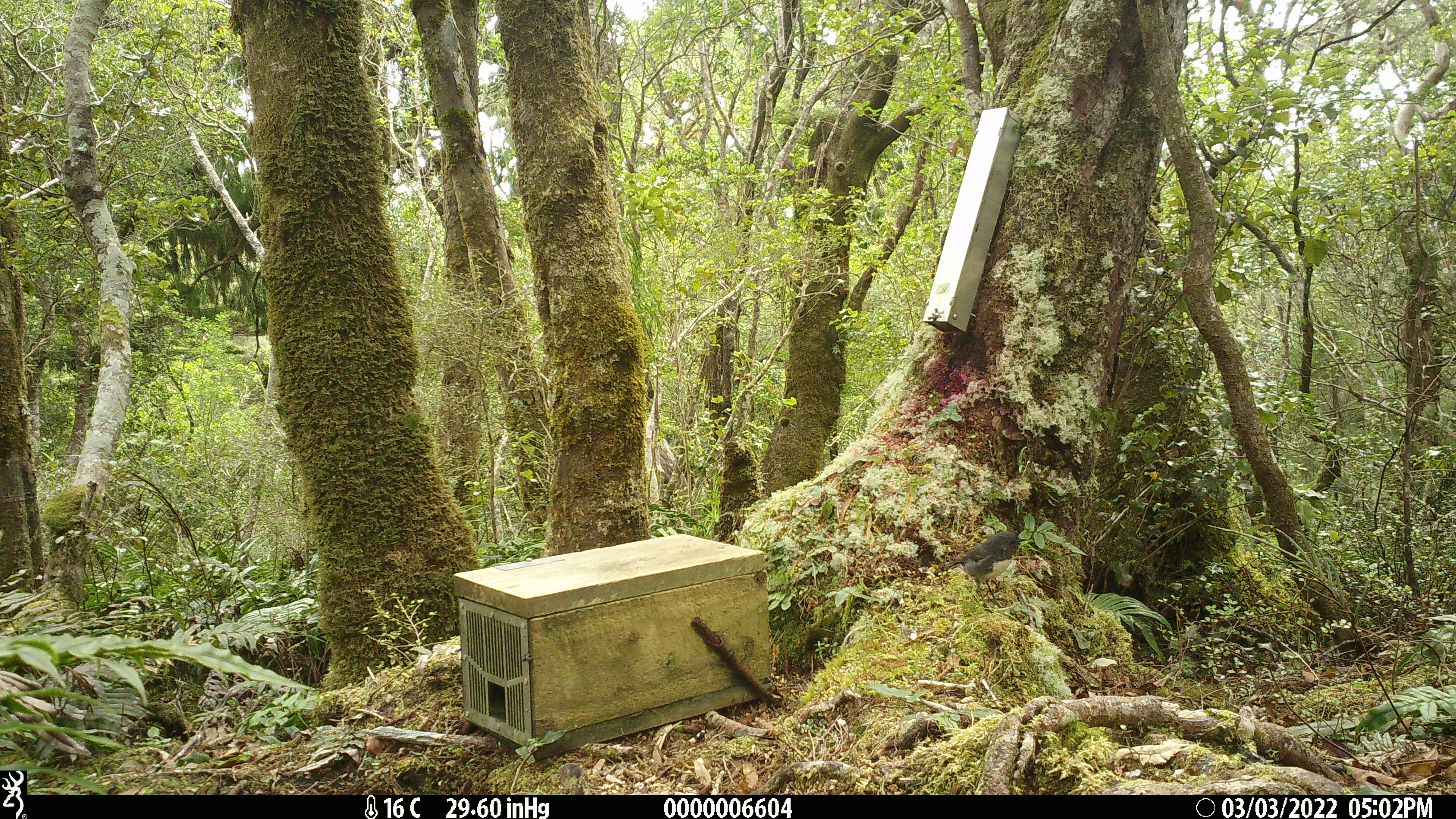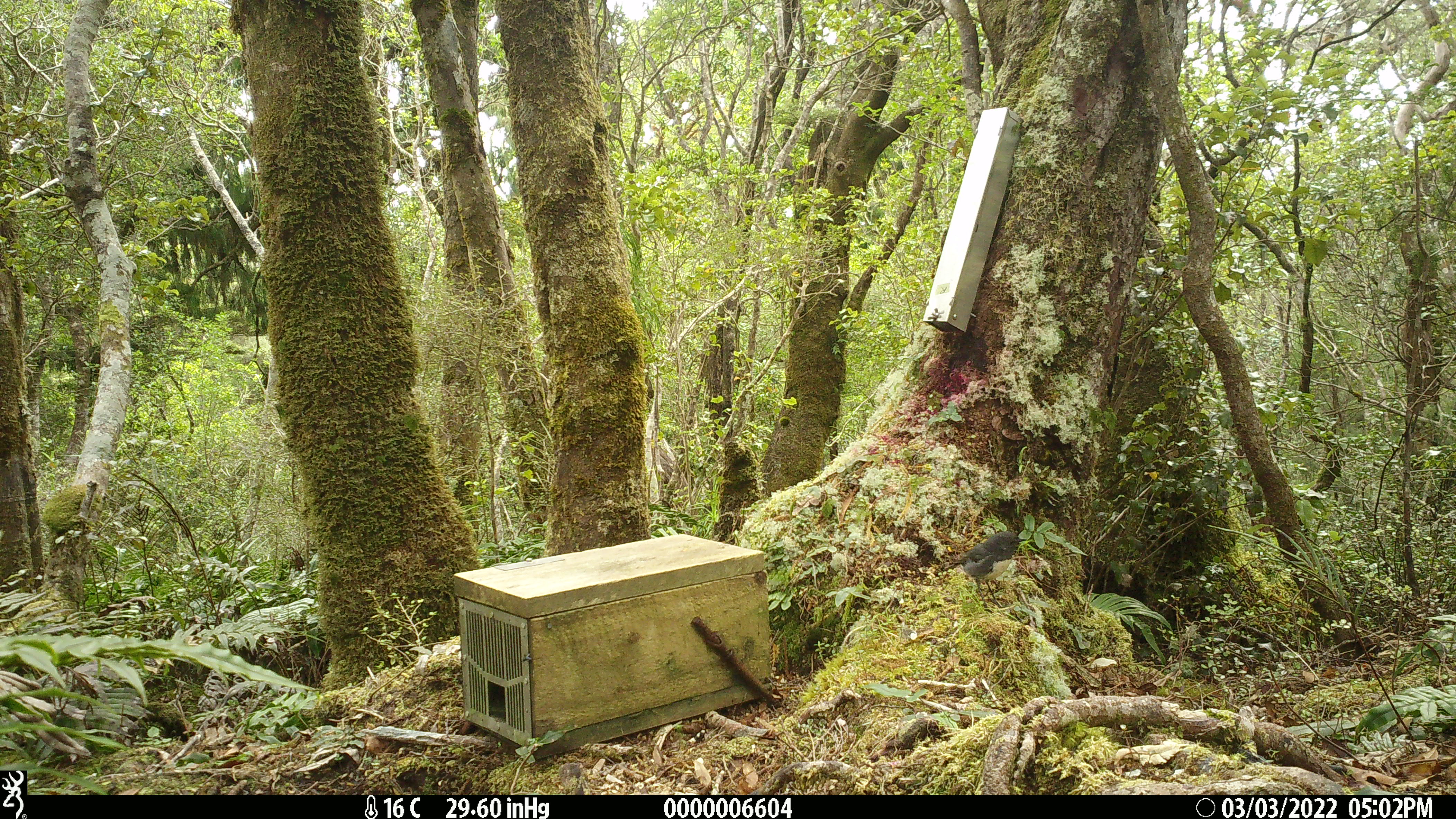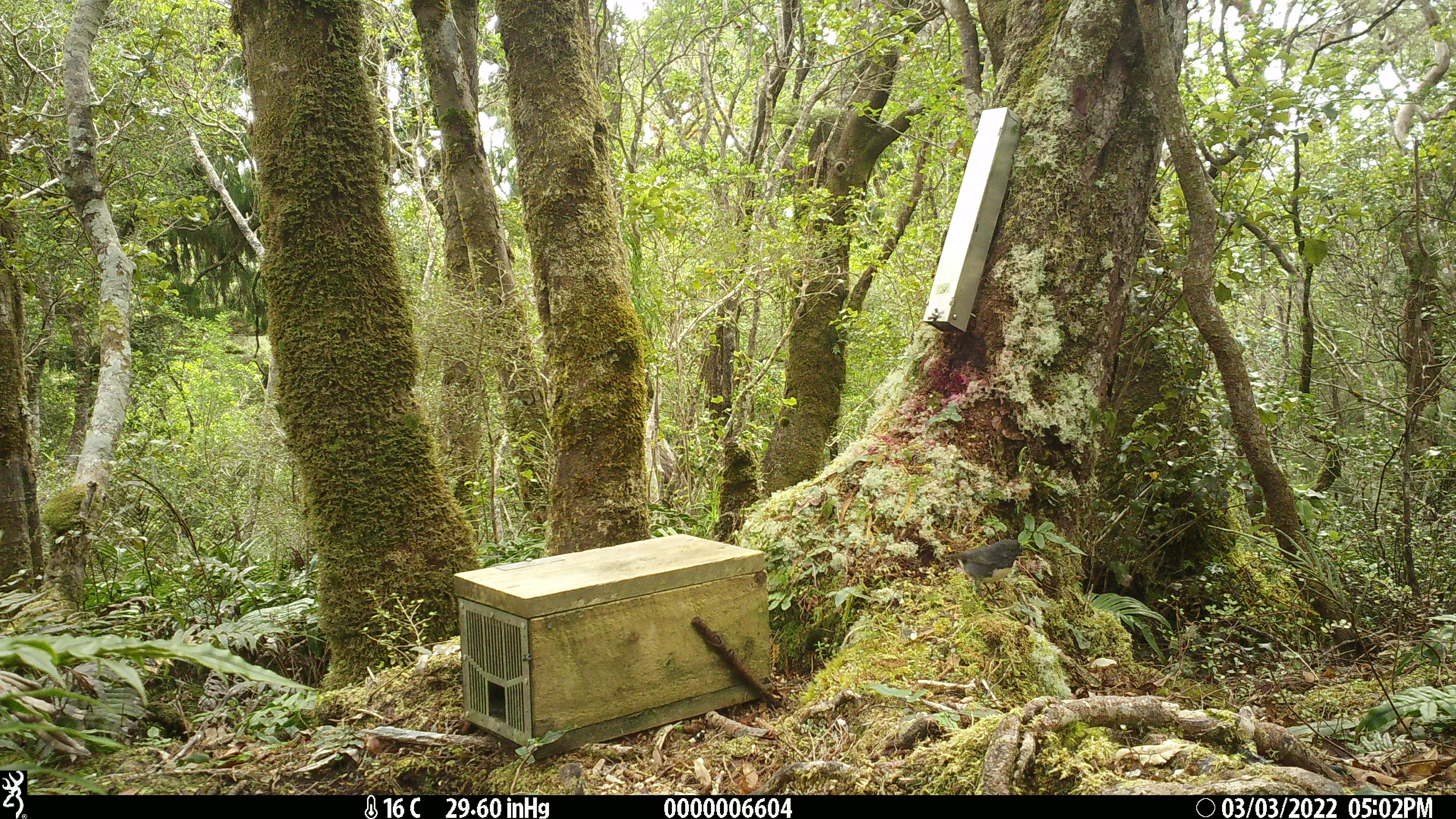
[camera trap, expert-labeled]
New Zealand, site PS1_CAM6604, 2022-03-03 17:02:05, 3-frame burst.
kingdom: Animalia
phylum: Chordata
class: Aves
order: Passeriformes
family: Petroicidae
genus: Petroica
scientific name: Petroica australis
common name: new zealand robin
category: robin